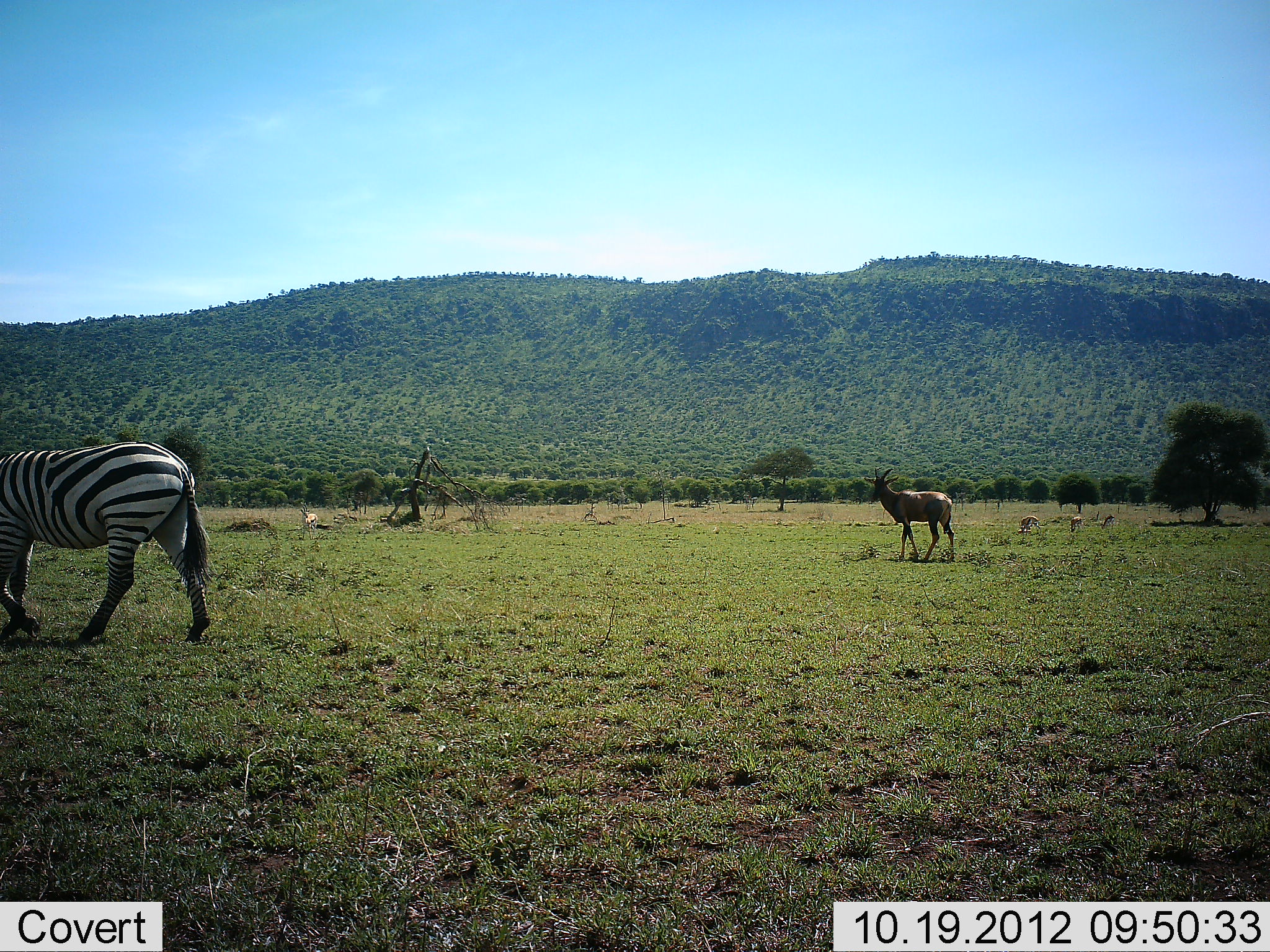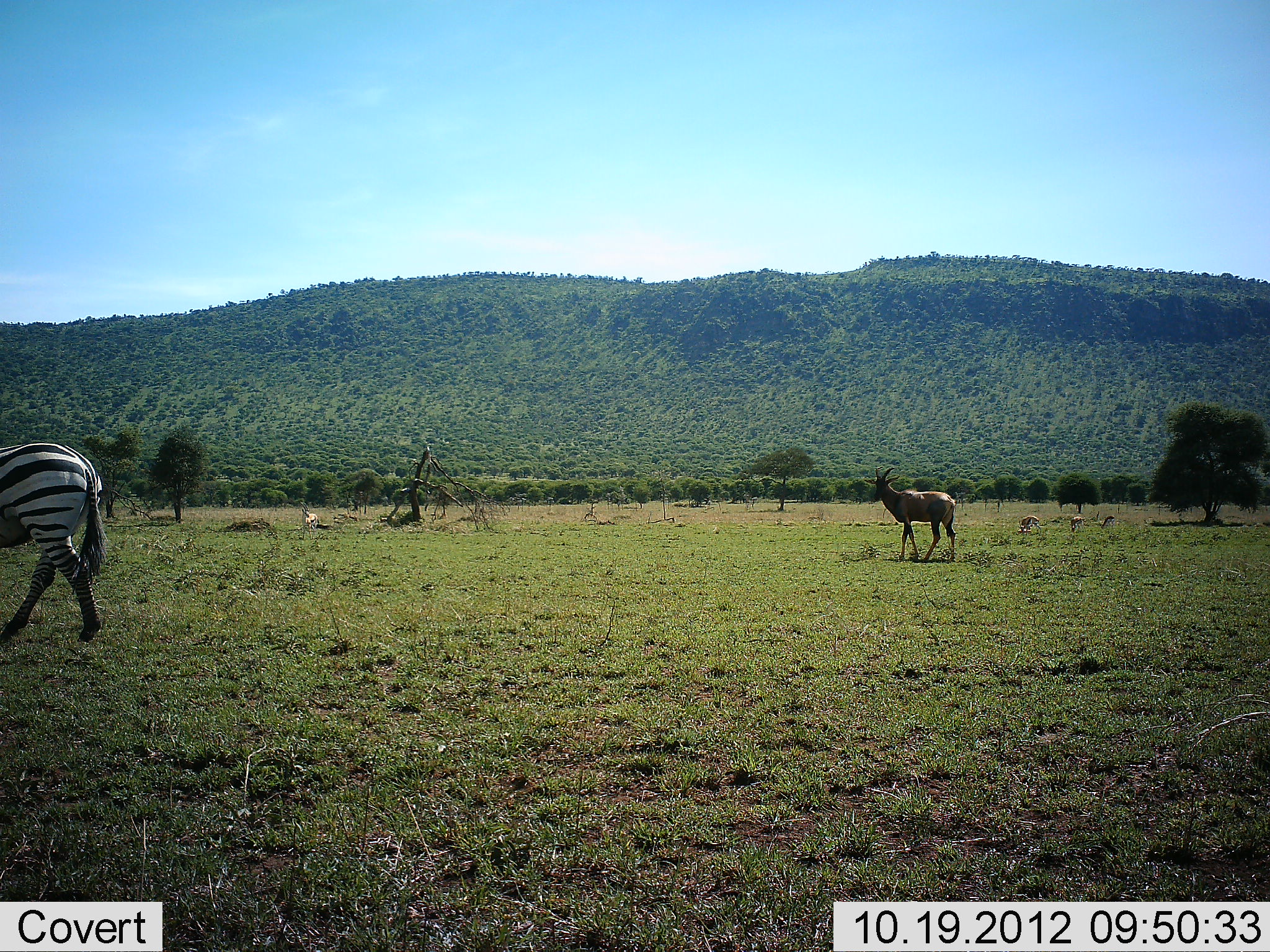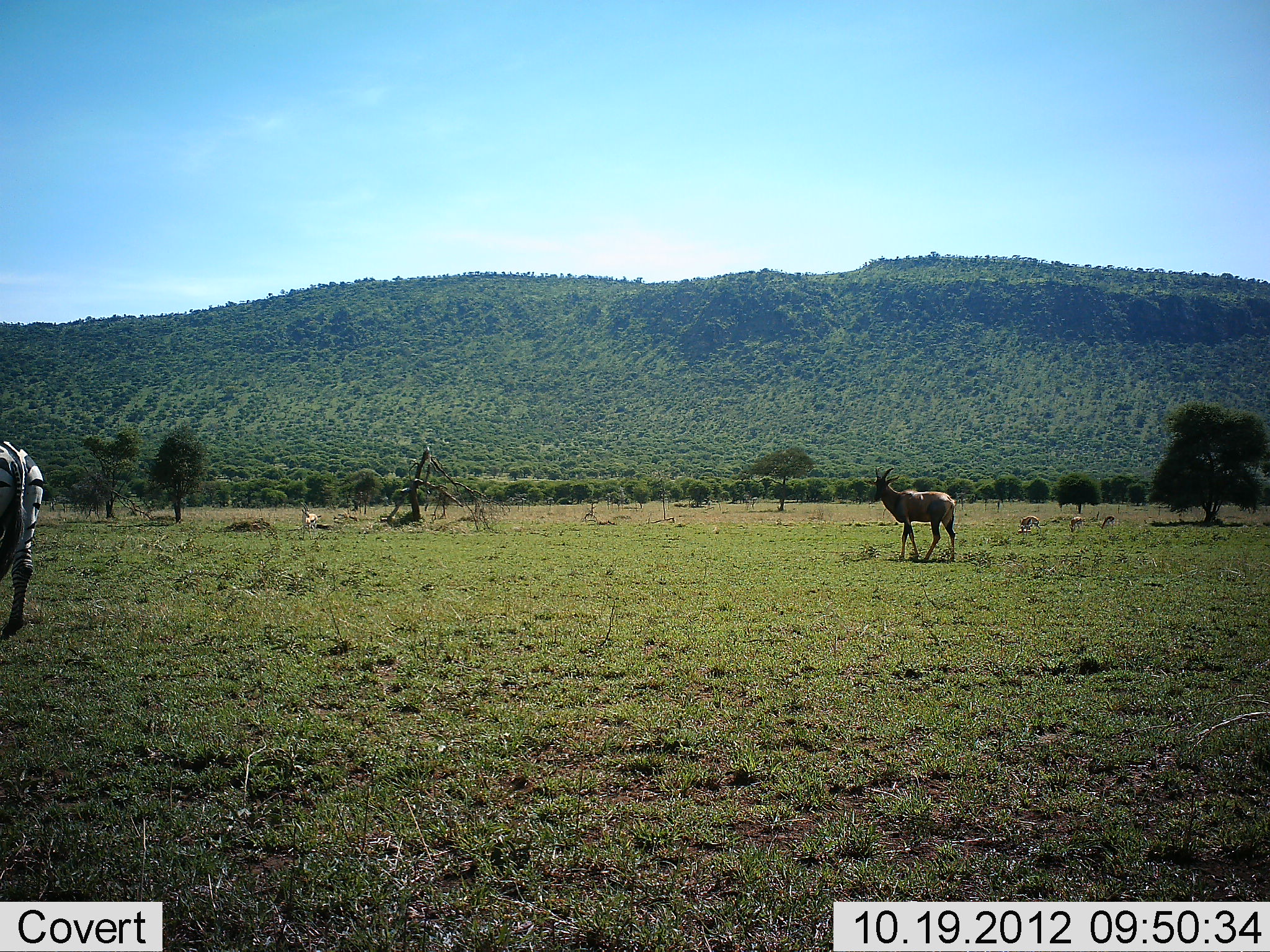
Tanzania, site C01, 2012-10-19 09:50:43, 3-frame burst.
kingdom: Animalia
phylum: Chordata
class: Mammalia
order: Artiodactyla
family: Bovidae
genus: Damaliscus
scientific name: Damaliscus lunatus jimela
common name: topi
Topi (Damaliscus lunatus jimela), count 1. Behavior (volunteer vote fractions): standing 100%, resting 0%, moving 0%, interacting 0%. Young present (vote fraction): 0%. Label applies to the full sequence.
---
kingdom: Animalia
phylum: Chordata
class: Mammalia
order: Perissodactyla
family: Equidae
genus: Equus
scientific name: Equus quagga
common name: plains zebra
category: zebra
Zebra (plains zebra) (Equus quagga), count 1. Behavior (volunteer vote fractions): standing 9%, resting 0%, moving 95%, interacting 0%. Young present (vote fraction): 0%. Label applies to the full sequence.